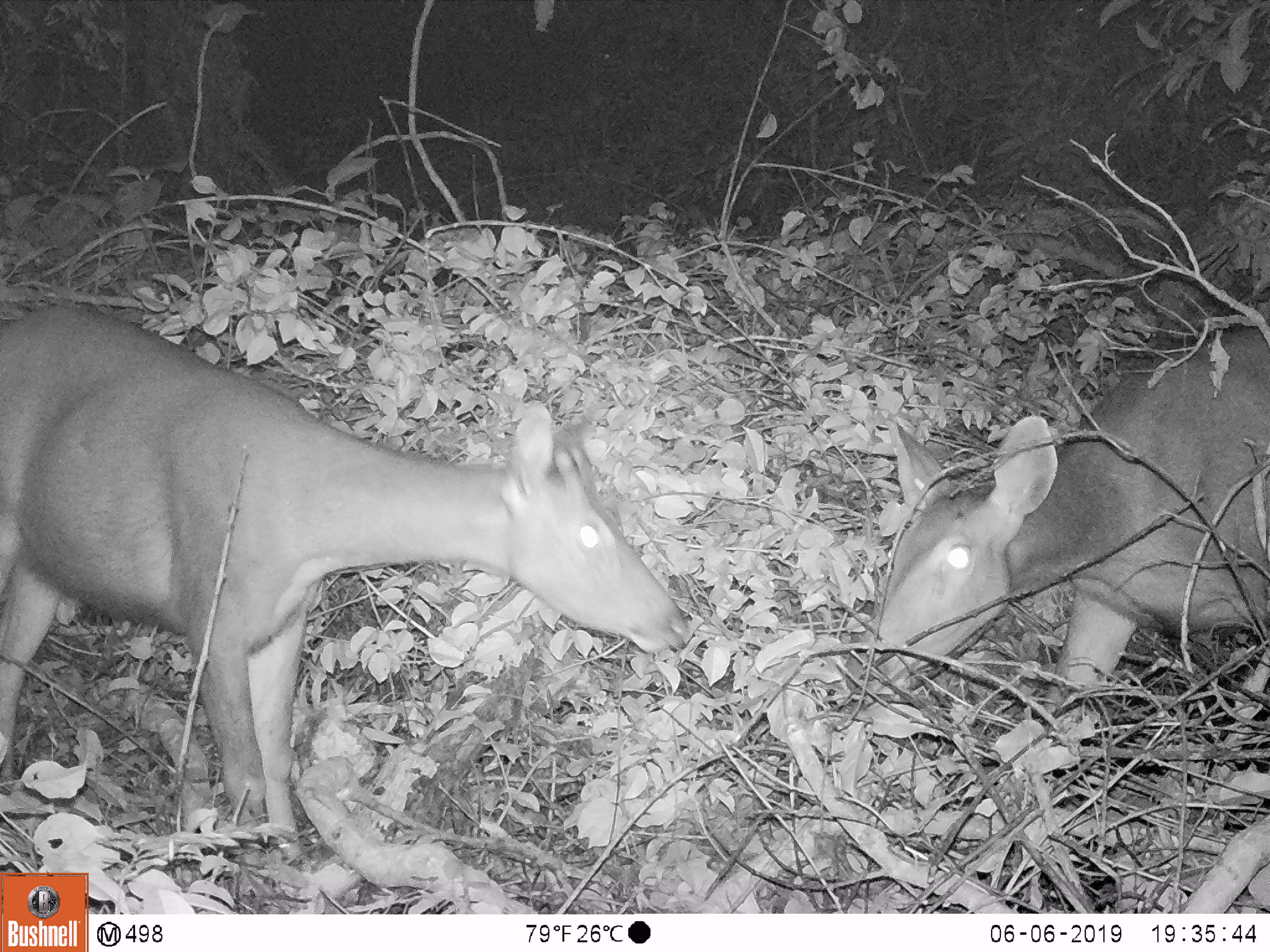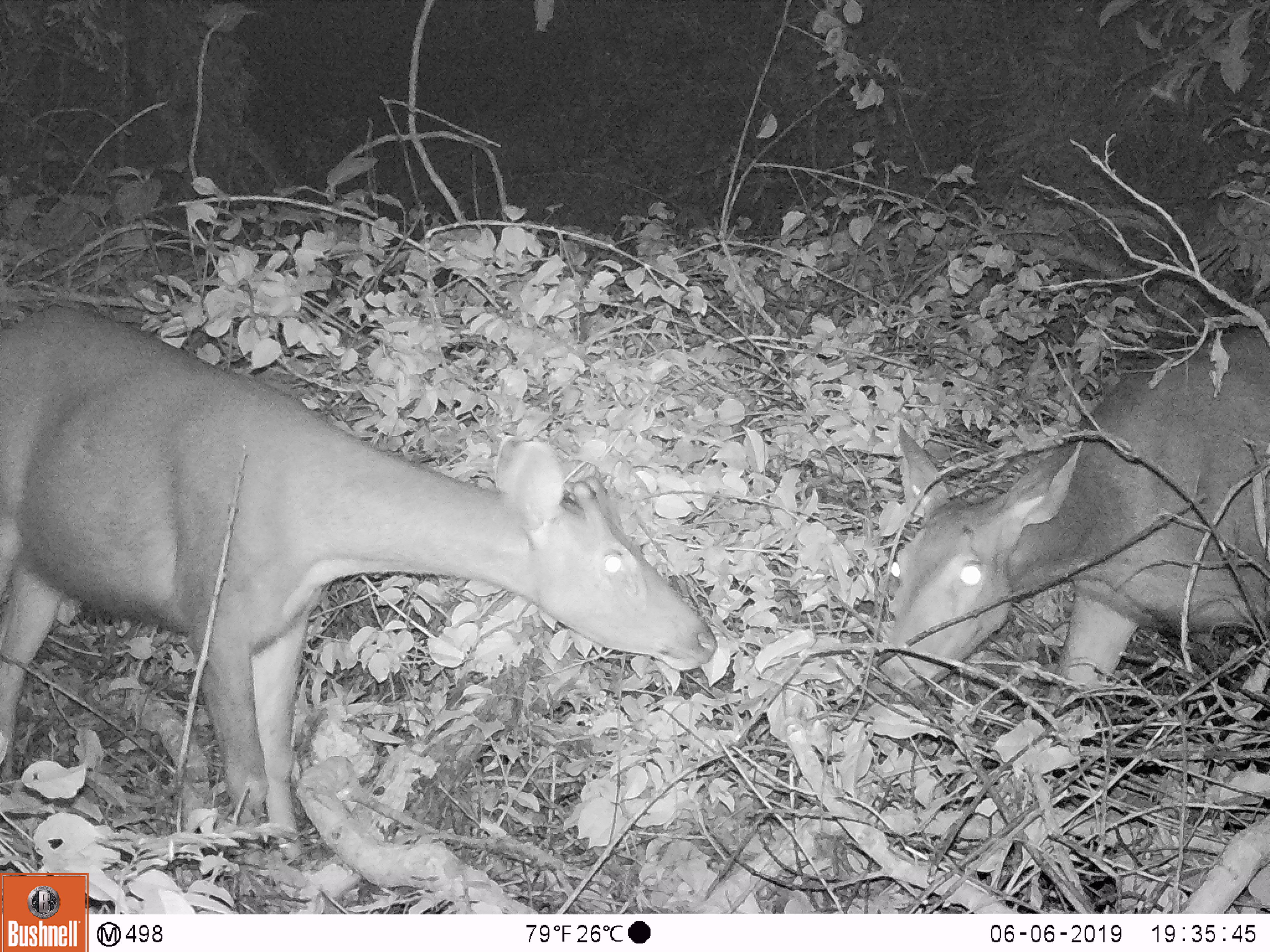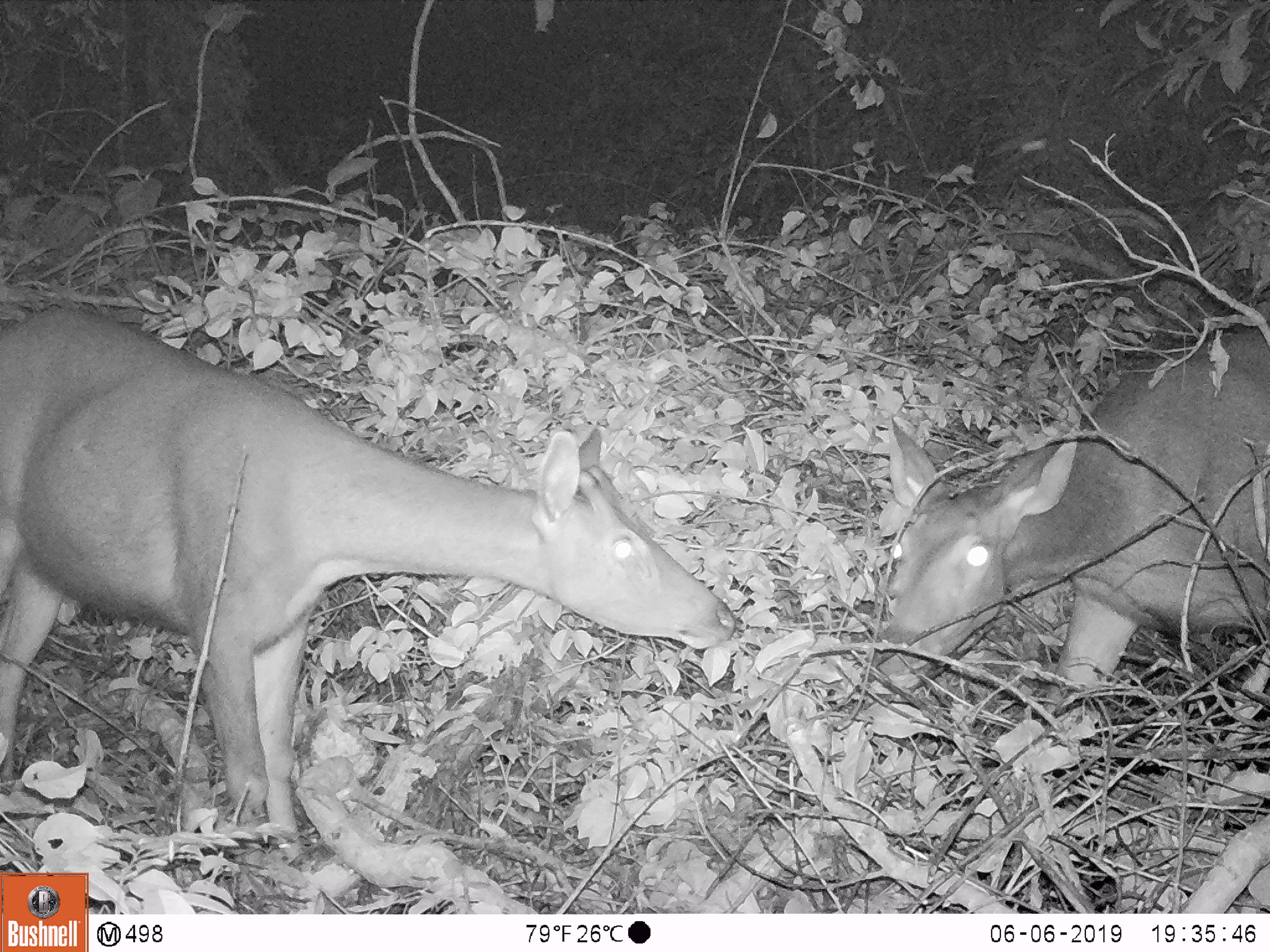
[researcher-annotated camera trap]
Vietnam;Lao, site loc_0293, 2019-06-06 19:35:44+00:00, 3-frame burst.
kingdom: Animalia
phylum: Chordata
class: Mammalia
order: Artiodactyla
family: Cervidae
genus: Rusa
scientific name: Rusa unicolor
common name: sambar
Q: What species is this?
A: Sambar (Rusa unicolor).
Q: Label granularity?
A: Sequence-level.